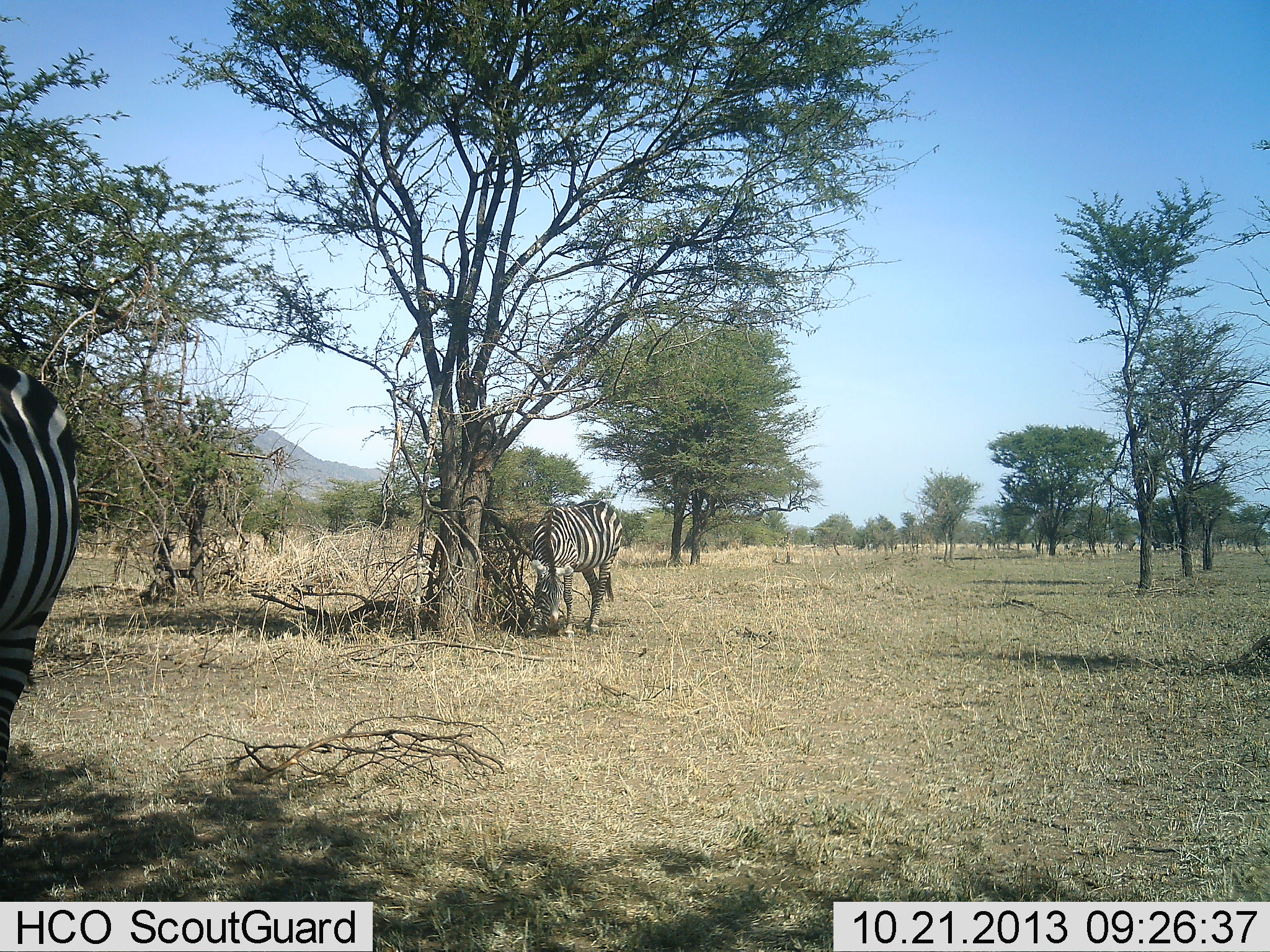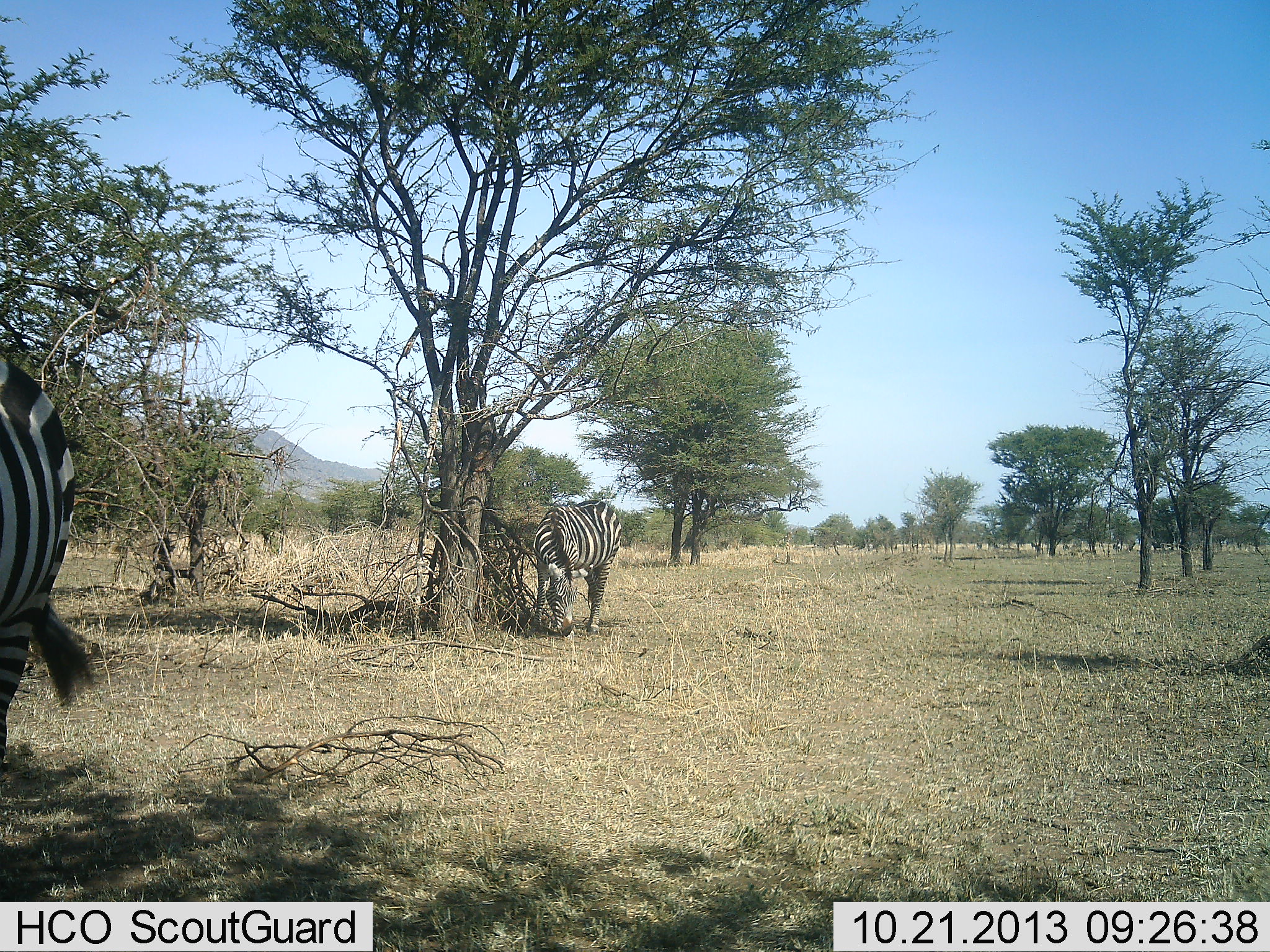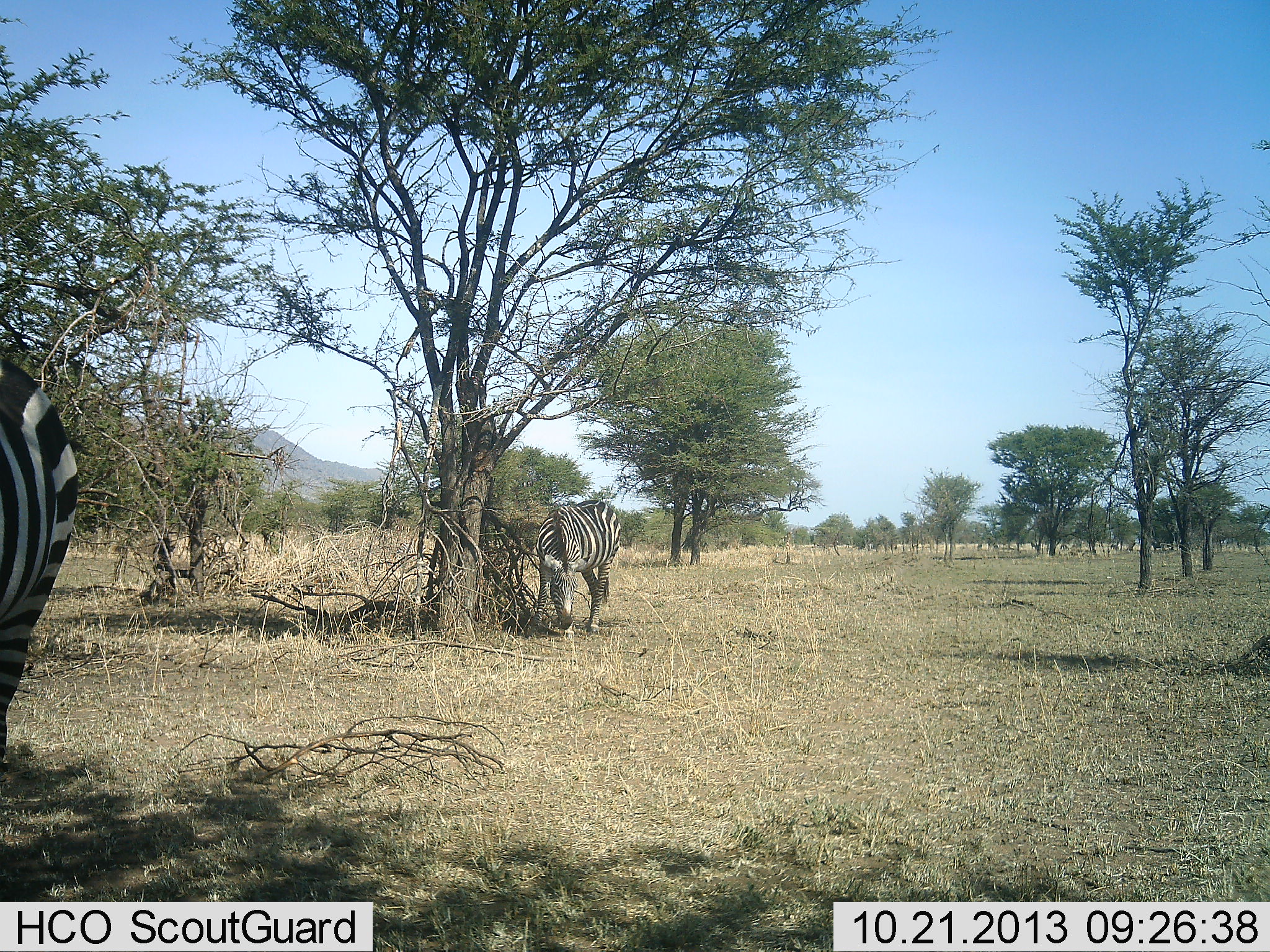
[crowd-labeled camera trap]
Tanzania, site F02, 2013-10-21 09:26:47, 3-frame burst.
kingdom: Animalia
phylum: Chordata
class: Mammalia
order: Perissodactyla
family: Equidae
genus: Equus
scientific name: Equus quagga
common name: plains zebra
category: zebra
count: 2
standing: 40%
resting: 0%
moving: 20%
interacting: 0%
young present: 0%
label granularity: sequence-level